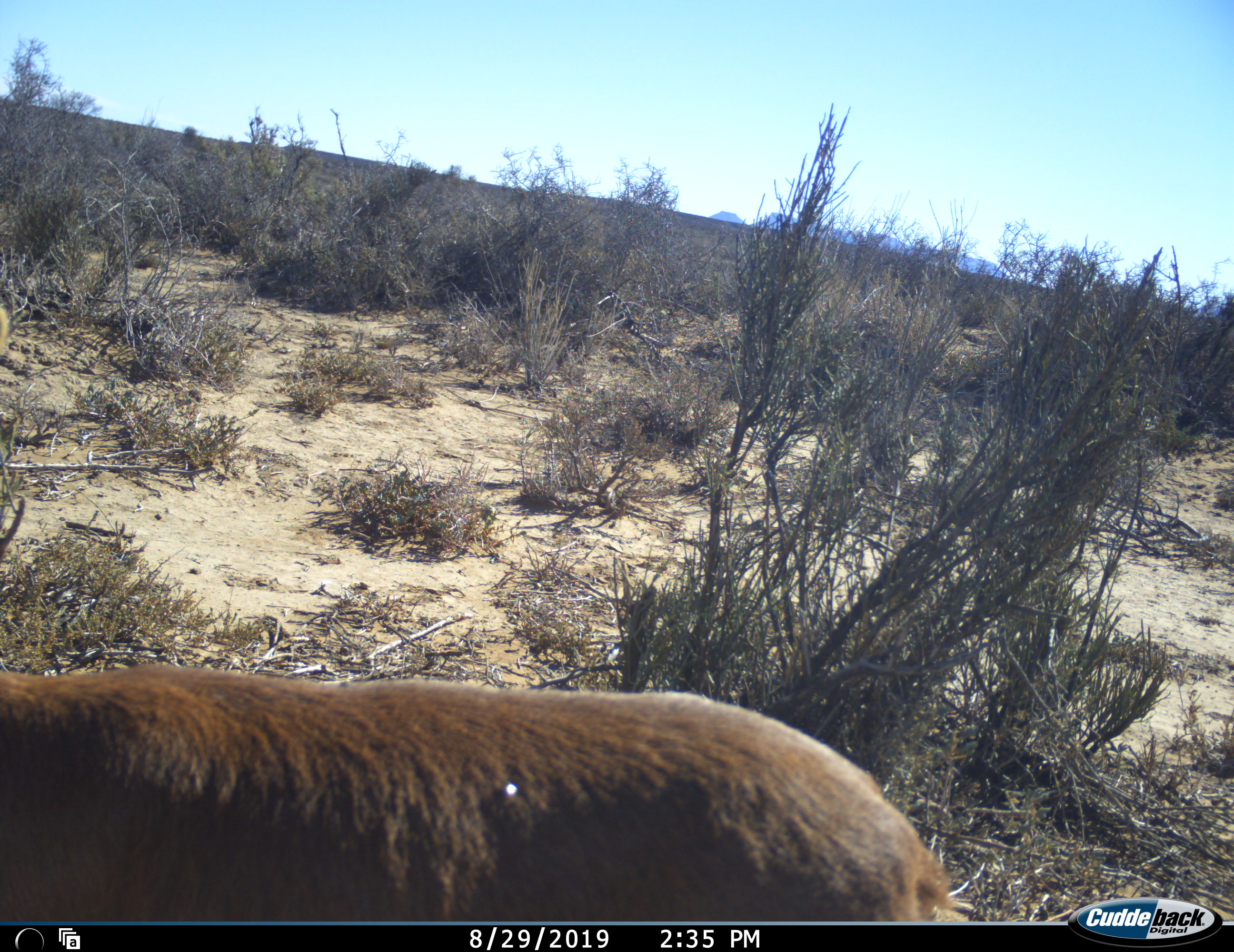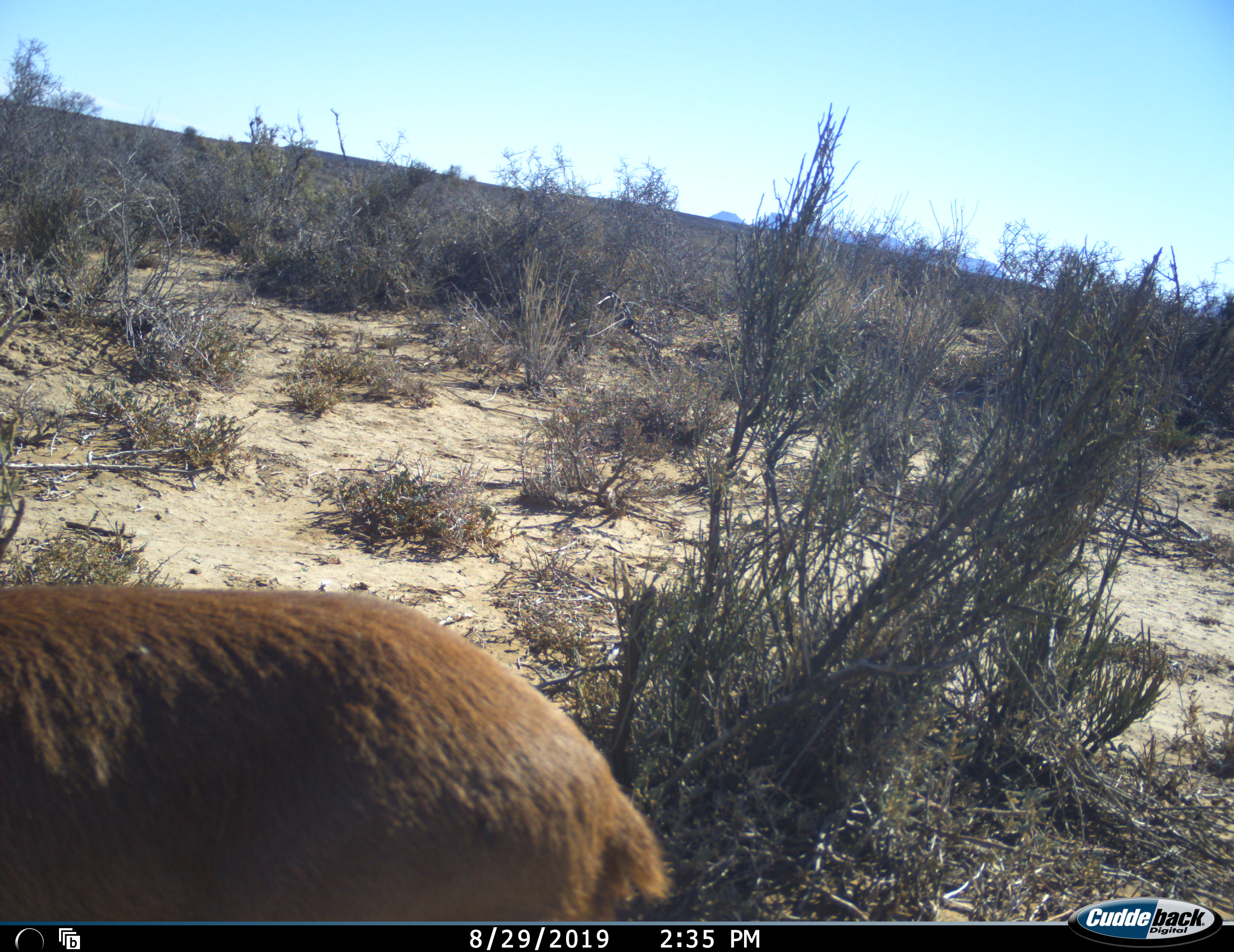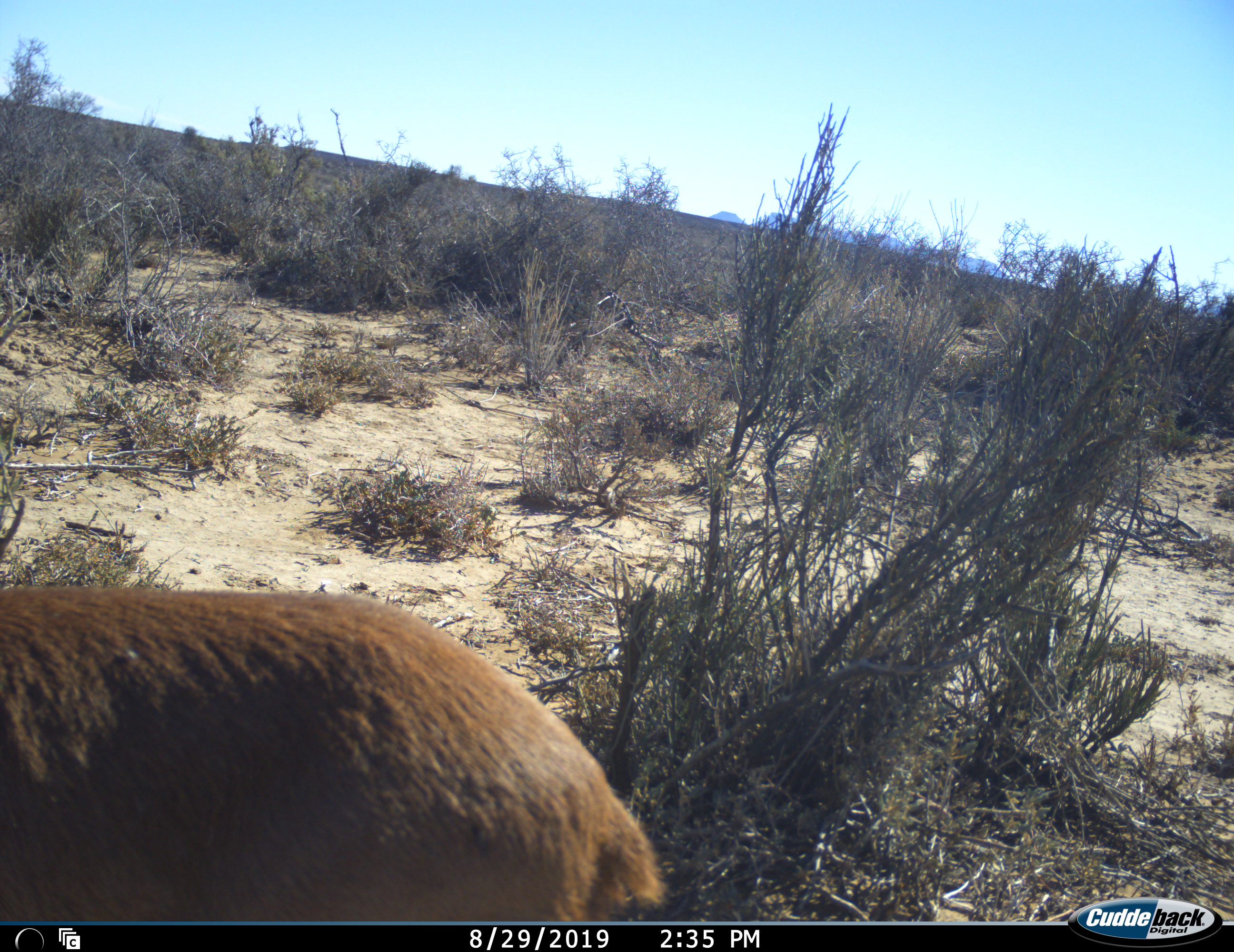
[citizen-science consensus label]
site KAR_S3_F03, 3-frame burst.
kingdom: Animalia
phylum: Chordata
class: Mammalia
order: Artiodactyla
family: Bovidae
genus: Raphicerus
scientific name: Raphicerus campestris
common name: steenbok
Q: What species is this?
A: Steenbok (Raphicerus campestris).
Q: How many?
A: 1.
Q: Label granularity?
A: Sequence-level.